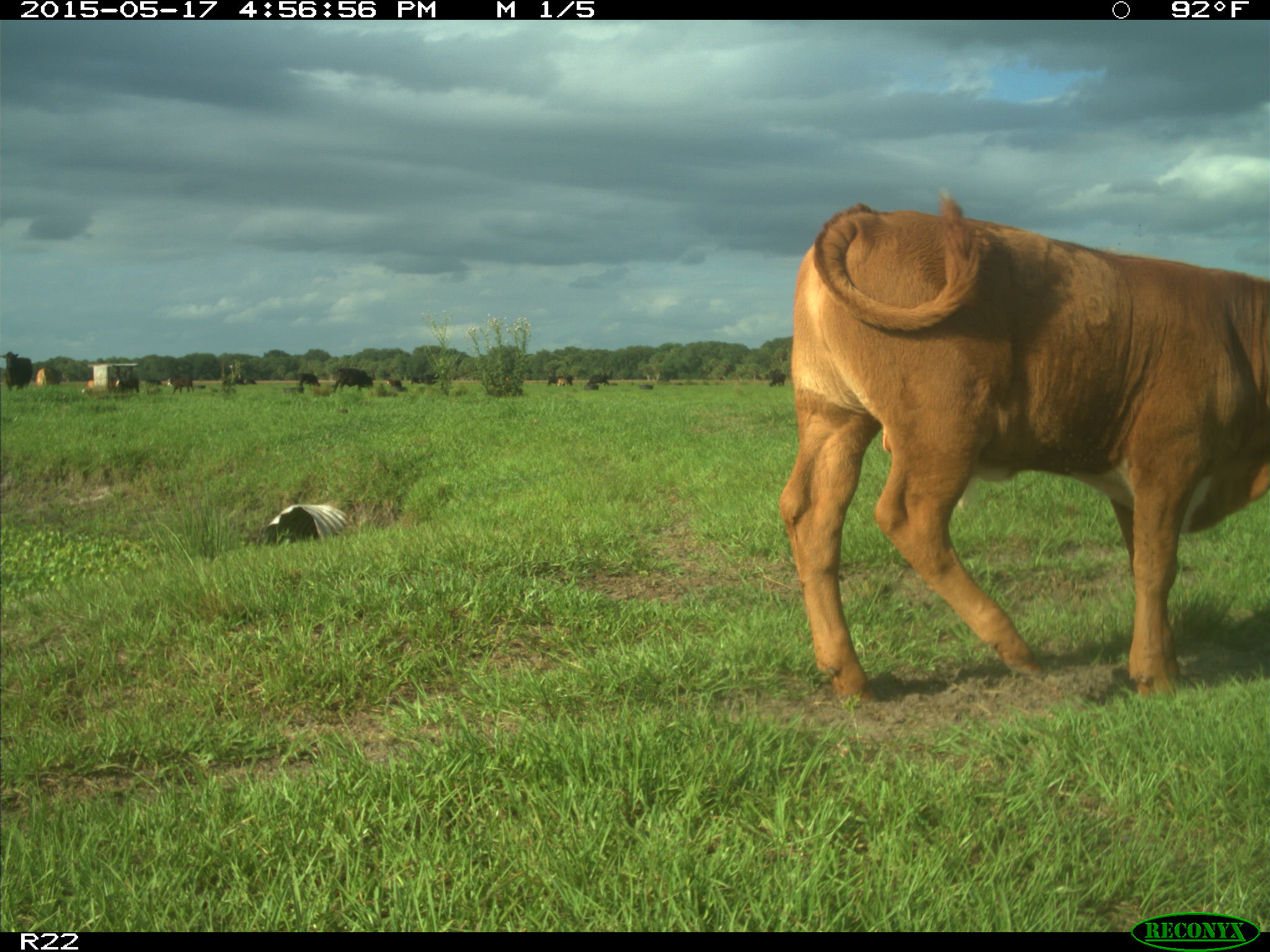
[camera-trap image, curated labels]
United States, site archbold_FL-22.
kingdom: Animalia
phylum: Chordata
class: Mammalia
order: Artiodactyla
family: Bovidae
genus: Bos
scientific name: Bos taurus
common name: domestic cow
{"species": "Bos taurus (domestic cow)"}